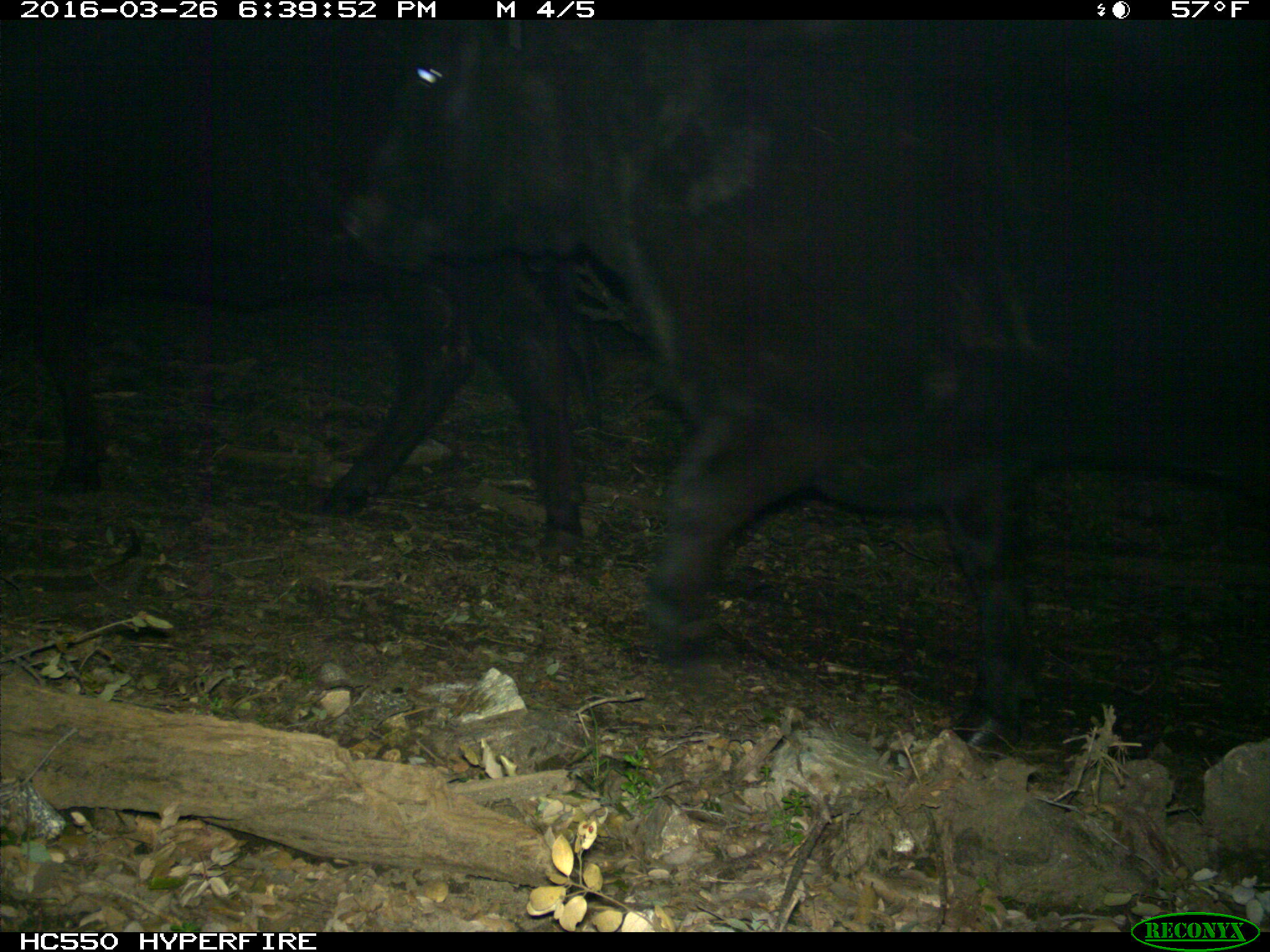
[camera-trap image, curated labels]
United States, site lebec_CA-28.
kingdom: Animalia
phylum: Chordata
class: Mammalia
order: Artiodactyla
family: Bovidae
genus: Bos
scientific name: Bos taurus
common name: domestic cow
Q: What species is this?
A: Bos taurus (domestic cow).